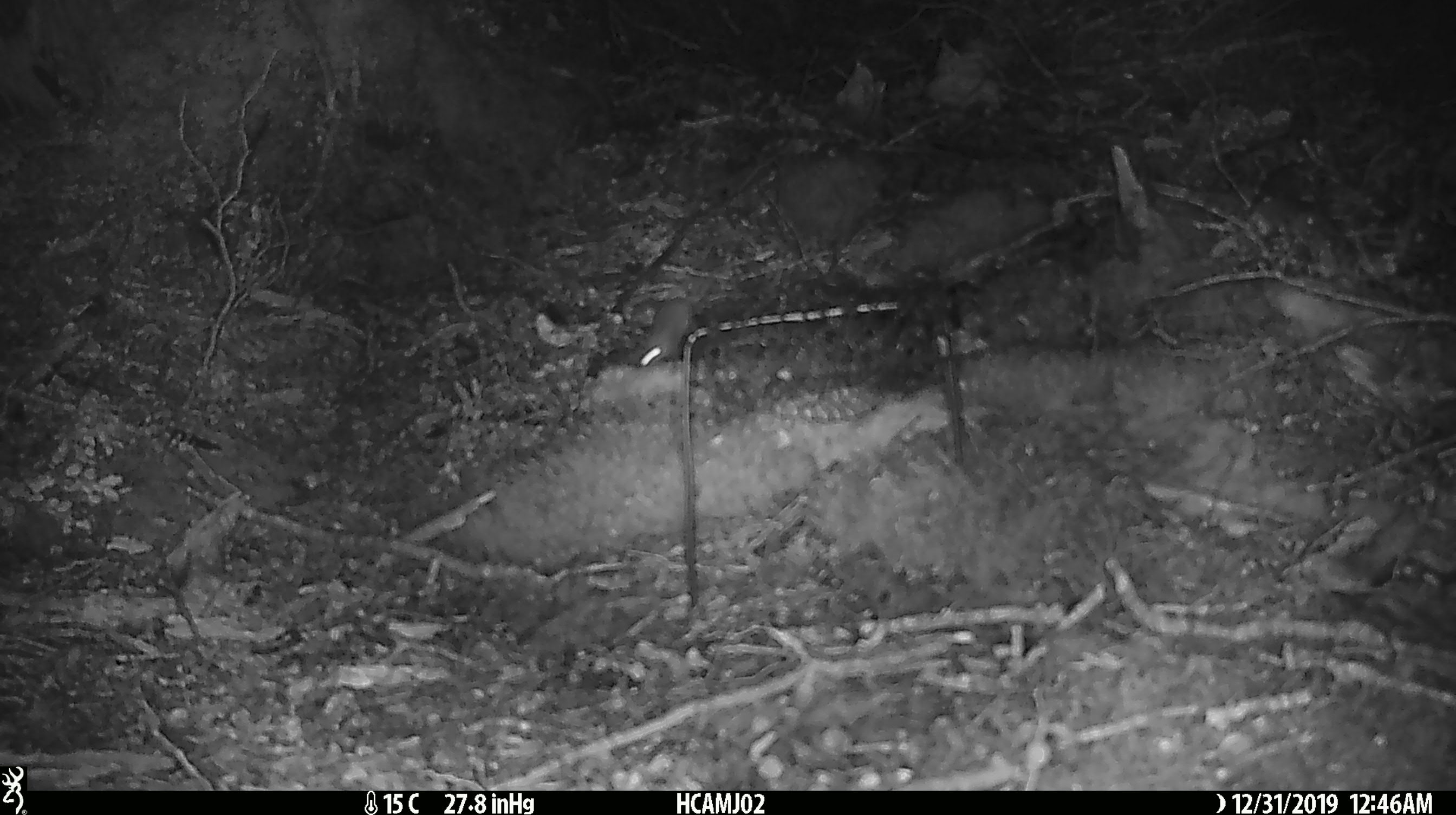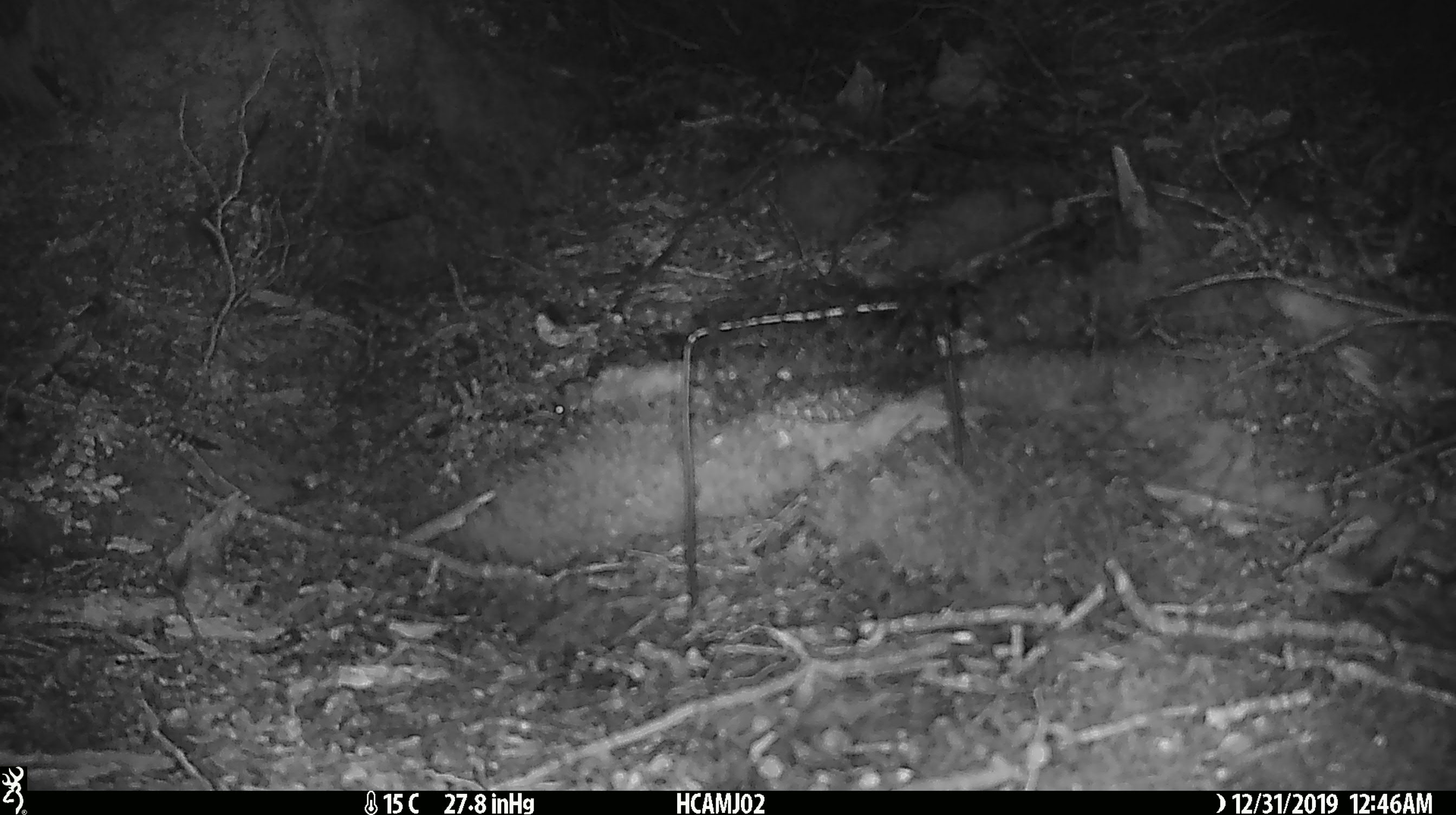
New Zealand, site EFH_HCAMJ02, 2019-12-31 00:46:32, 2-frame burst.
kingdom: Animalia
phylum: Chordata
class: Mammalia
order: Rodentia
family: Muridae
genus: Mus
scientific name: Mus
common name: mouse